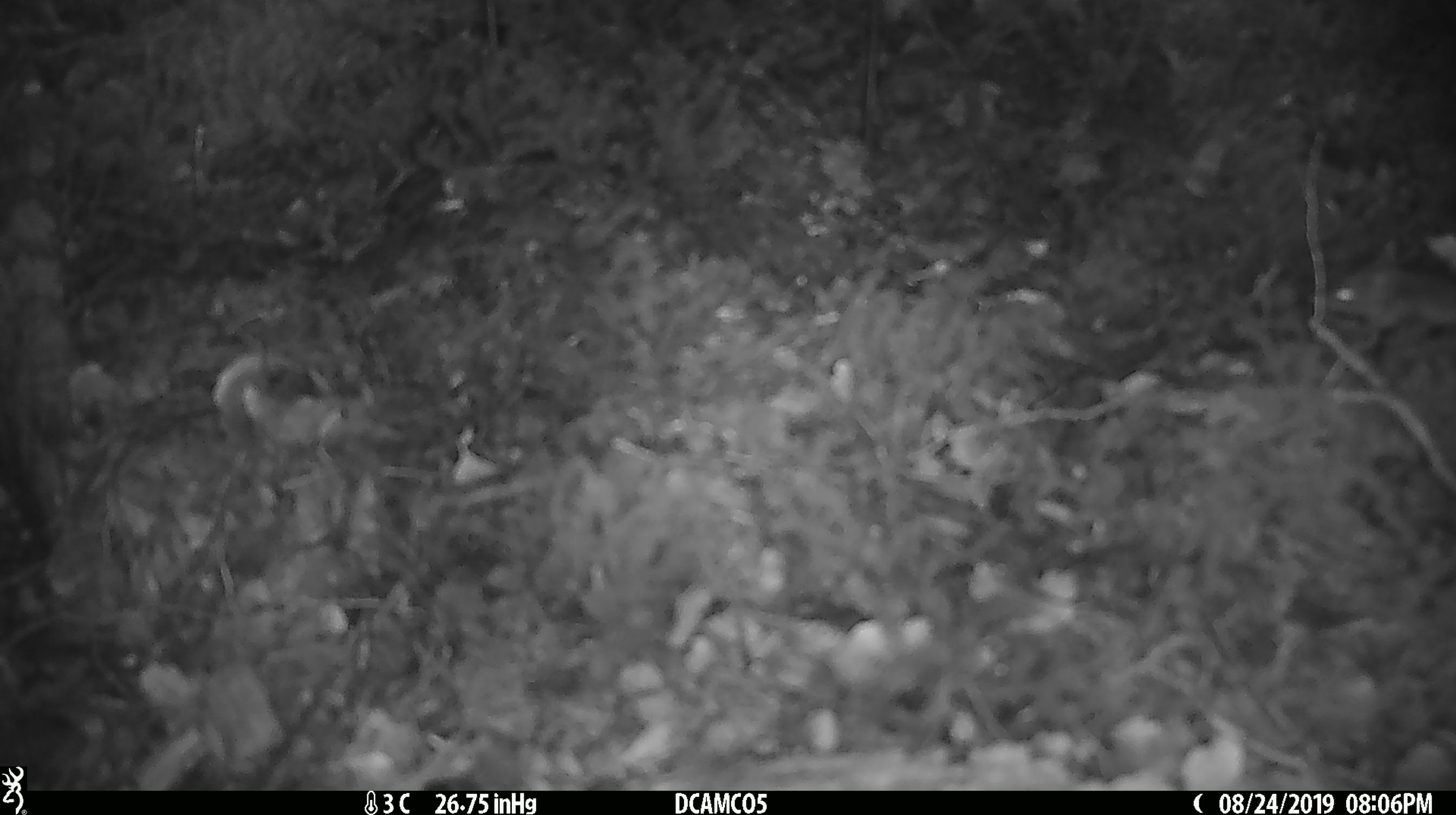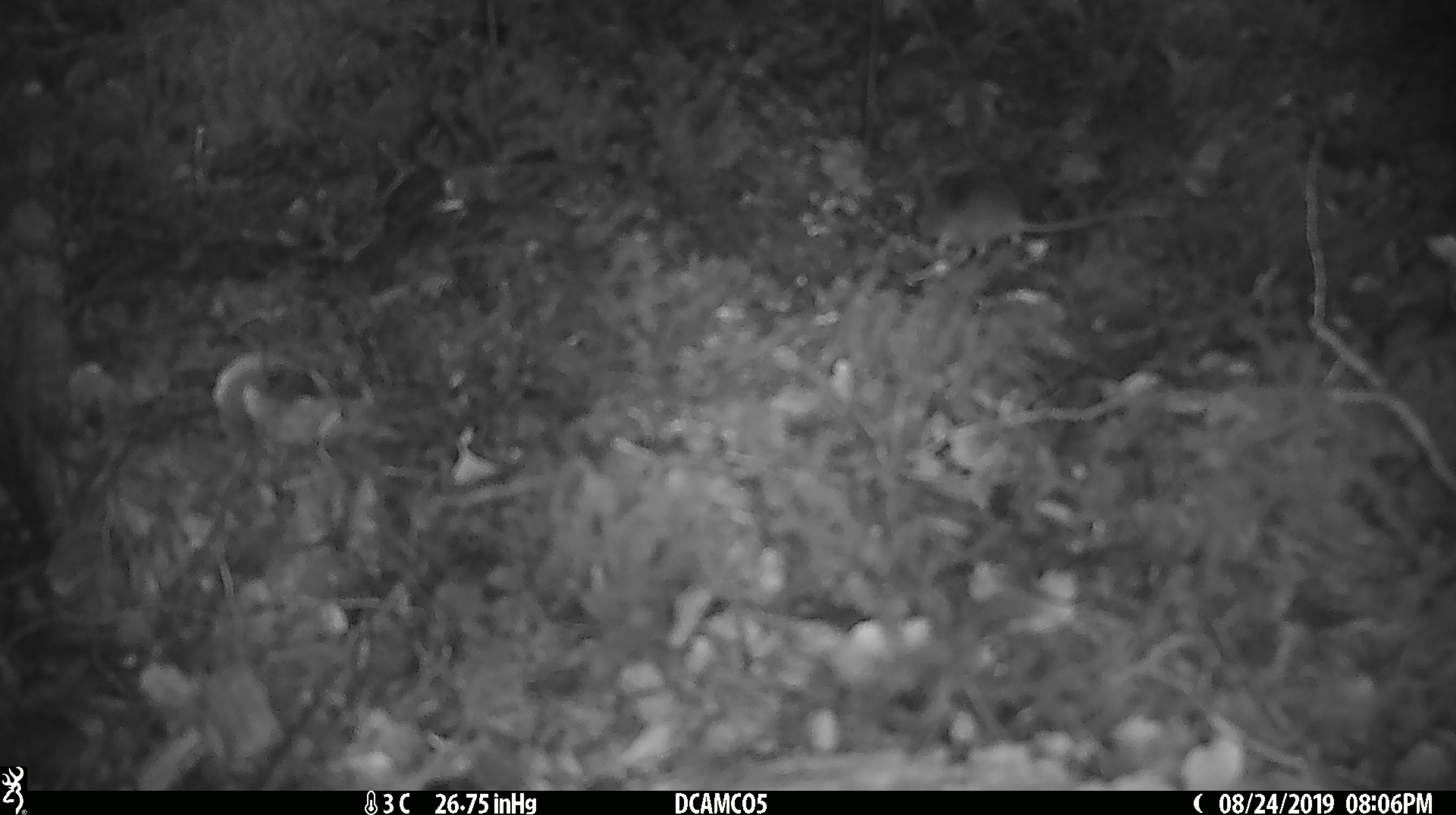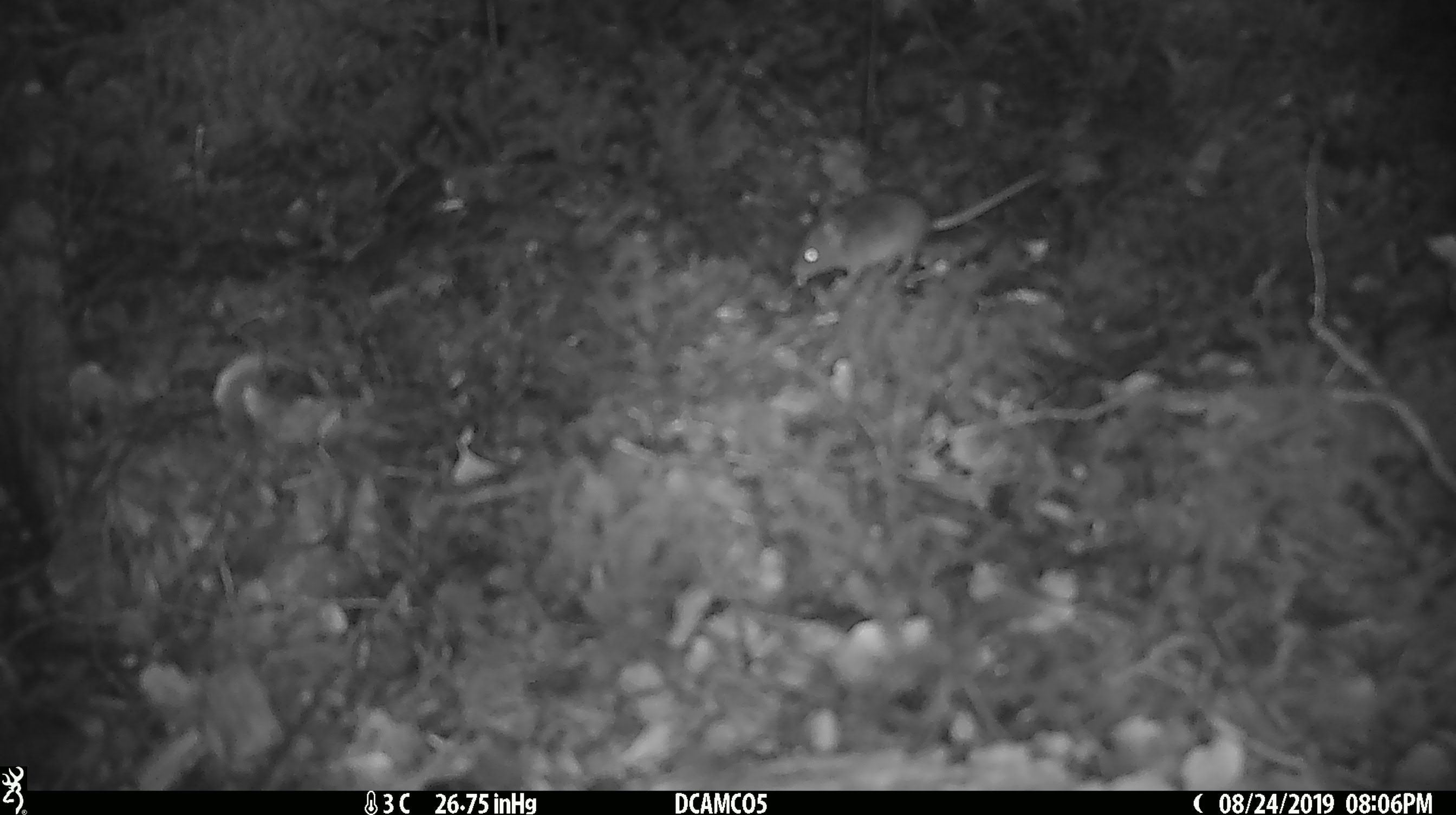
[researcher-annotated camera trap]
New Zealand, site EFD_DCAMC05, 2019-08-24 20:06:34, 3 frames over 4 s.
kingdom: Animalia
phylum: Chordata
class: Mammalia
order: Rodentia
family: Muridae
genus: Mus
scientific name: Mus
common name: mouse